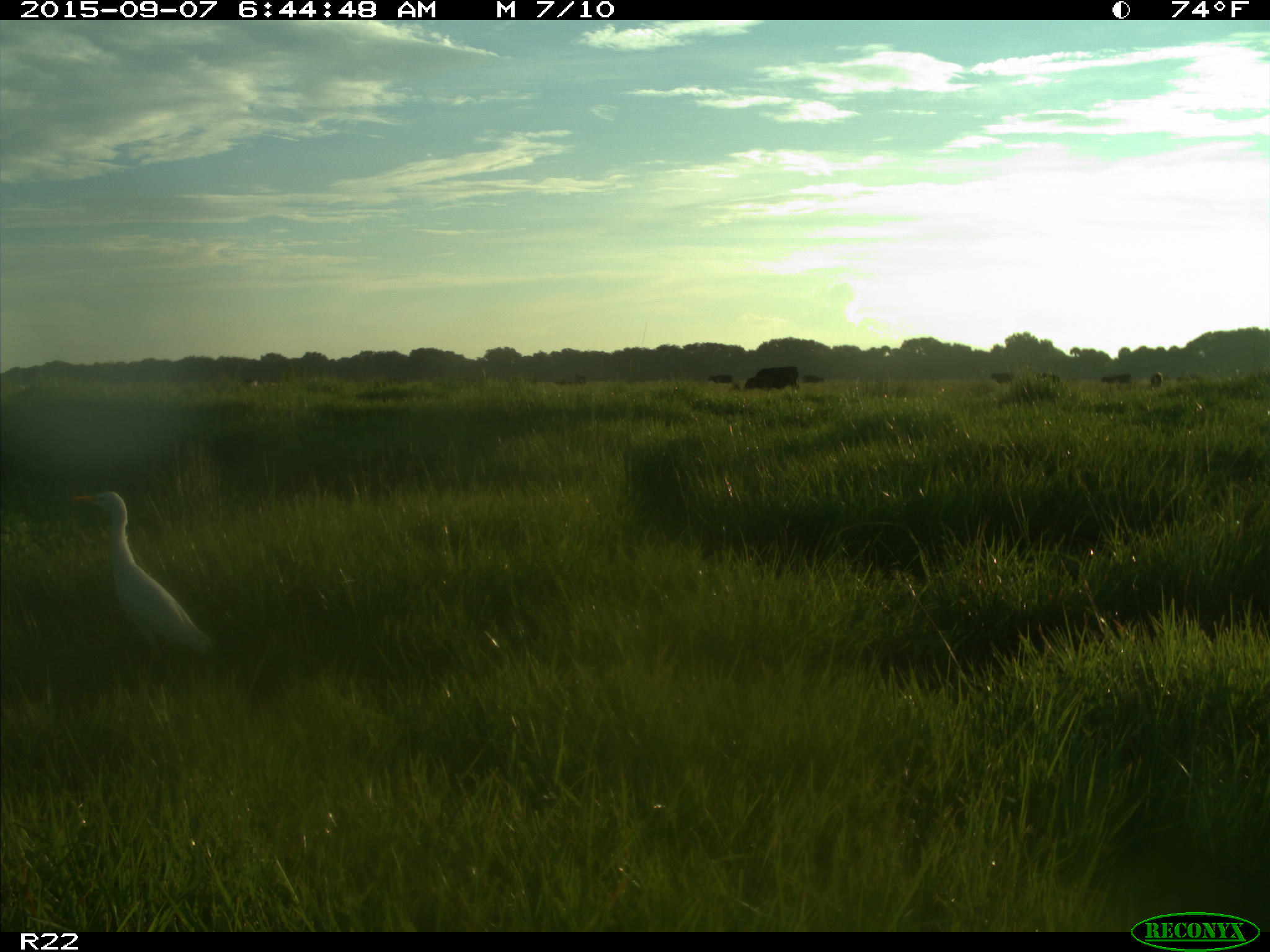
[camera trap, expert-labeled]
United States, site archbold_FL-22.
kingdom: Animalia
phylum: Chordata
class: Mammalia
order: Artiodactyla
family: Bovidae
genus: Bos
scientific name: Bos taurus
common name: domestic cow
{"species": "Bos taurus (domestic cow)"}